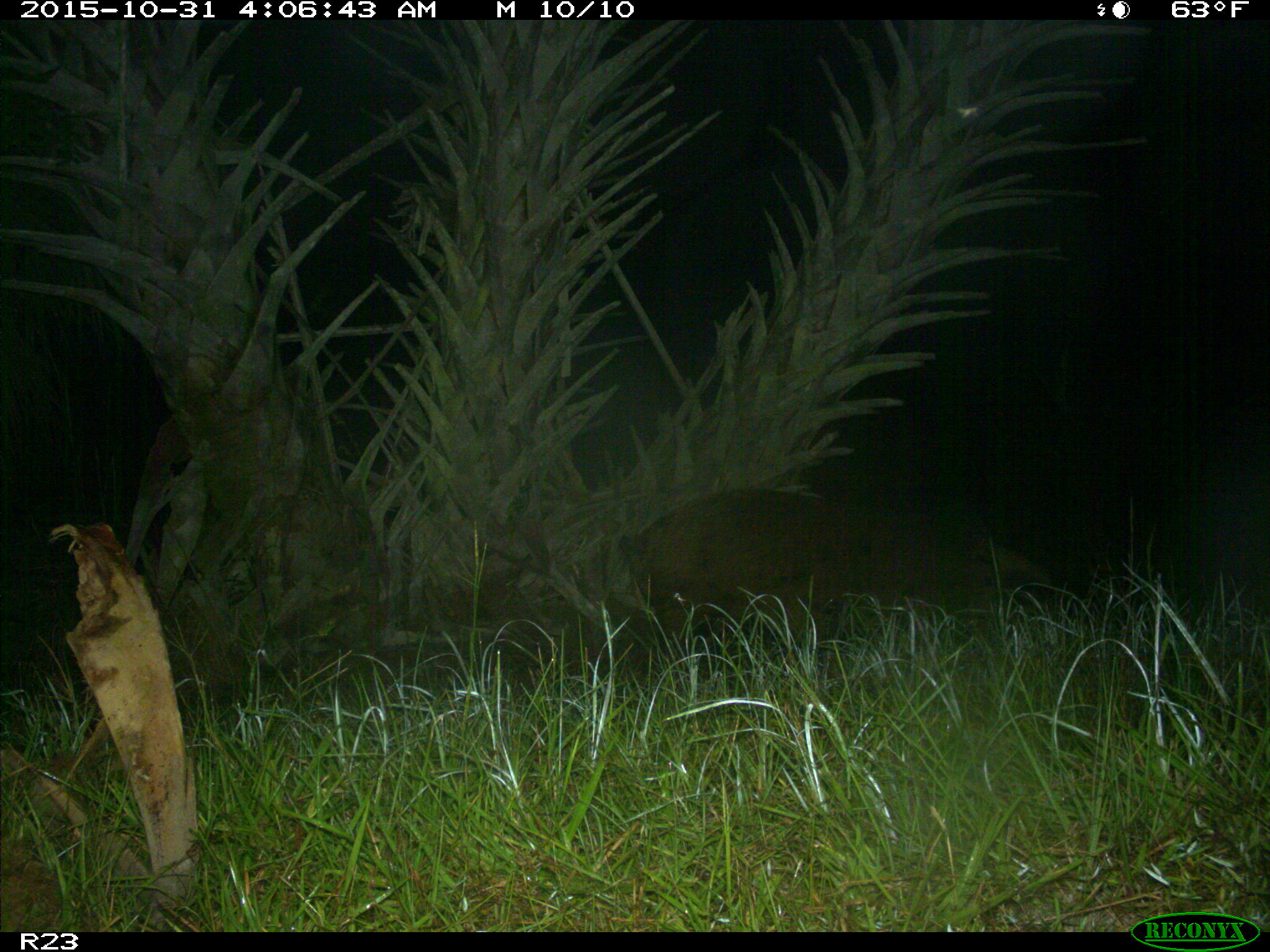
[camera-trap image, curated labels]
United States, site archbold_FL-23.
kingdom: Animalia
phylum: Chordata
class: Mammalia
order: Artiodactyla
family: Suidae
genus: Sus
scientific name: Sus scrofa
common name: wild boar